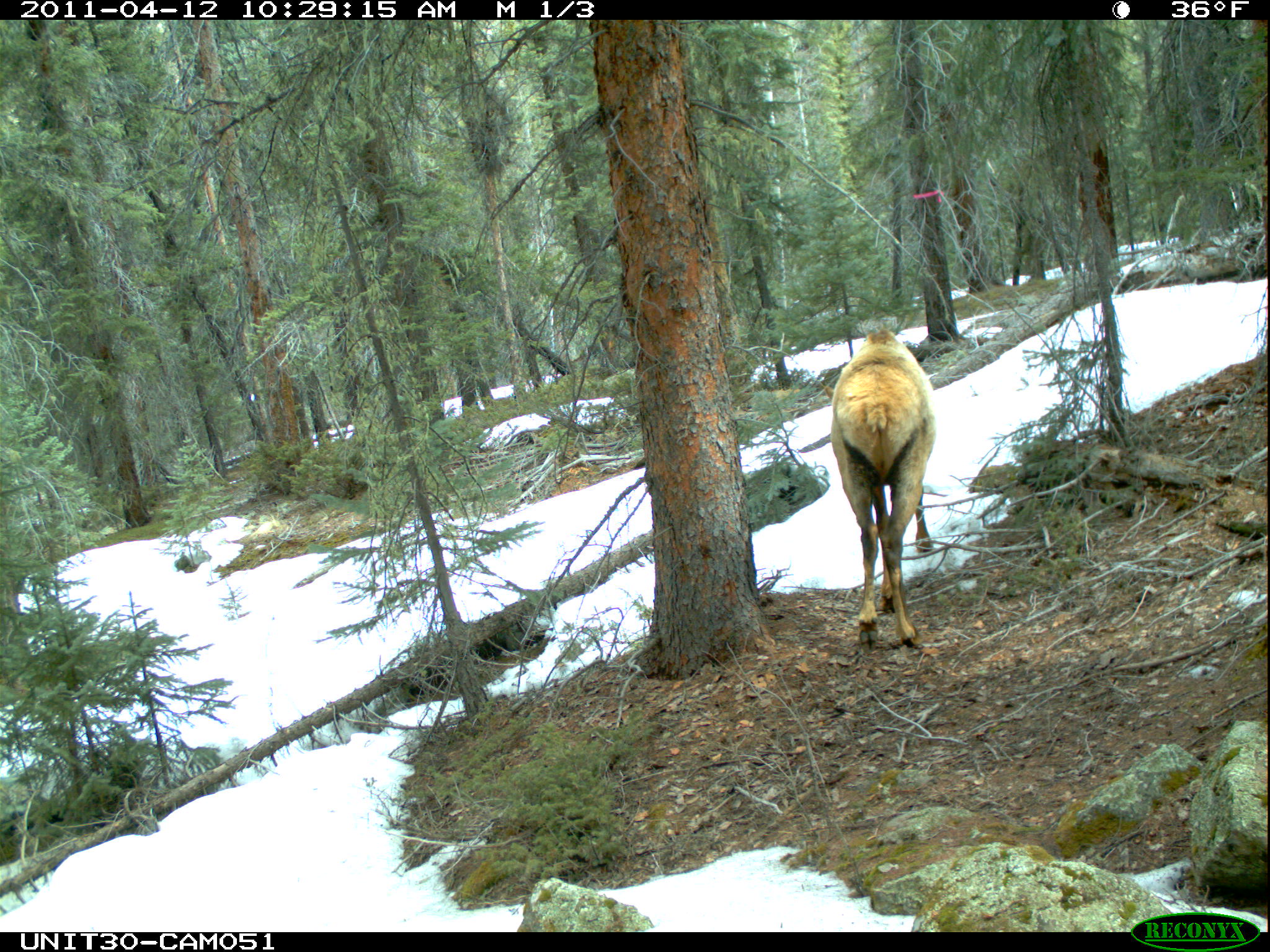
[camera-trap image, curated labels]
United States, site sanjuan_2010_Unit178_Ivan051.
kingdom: Animalia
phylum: Chordata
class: Mammalia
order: Artiodactyla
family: Cervidae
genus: Cervus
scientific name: Cervus elaphus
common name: red deer